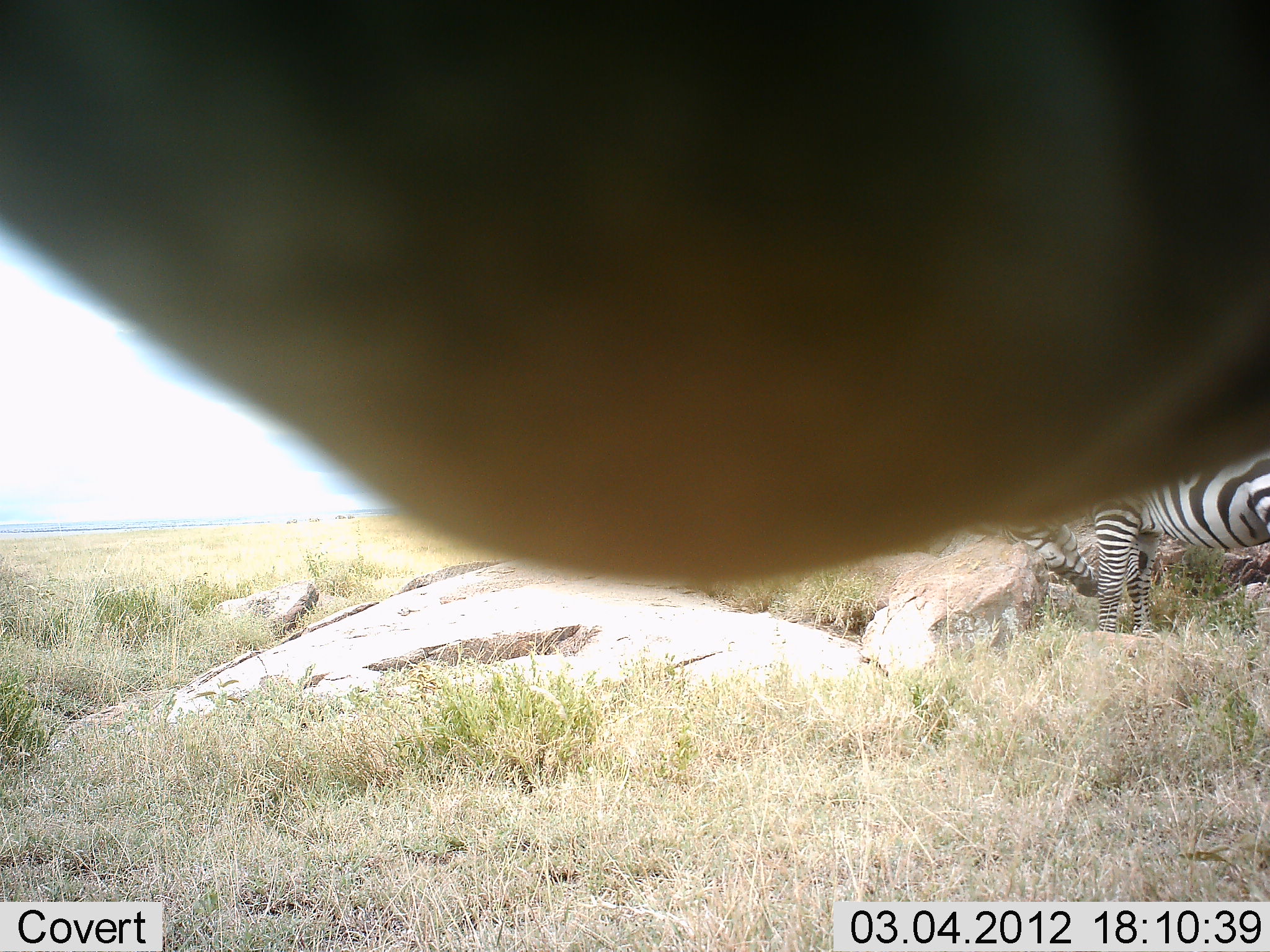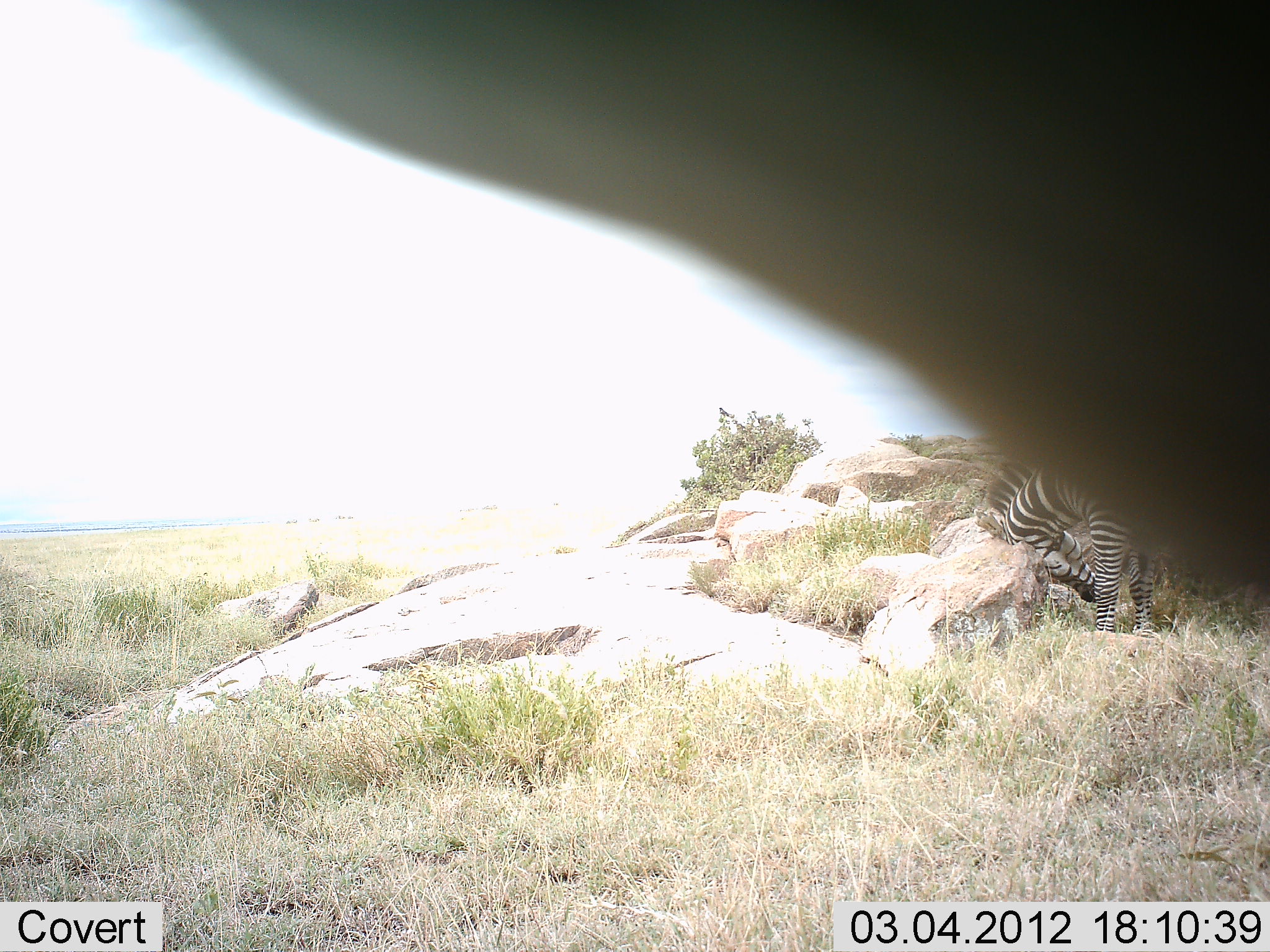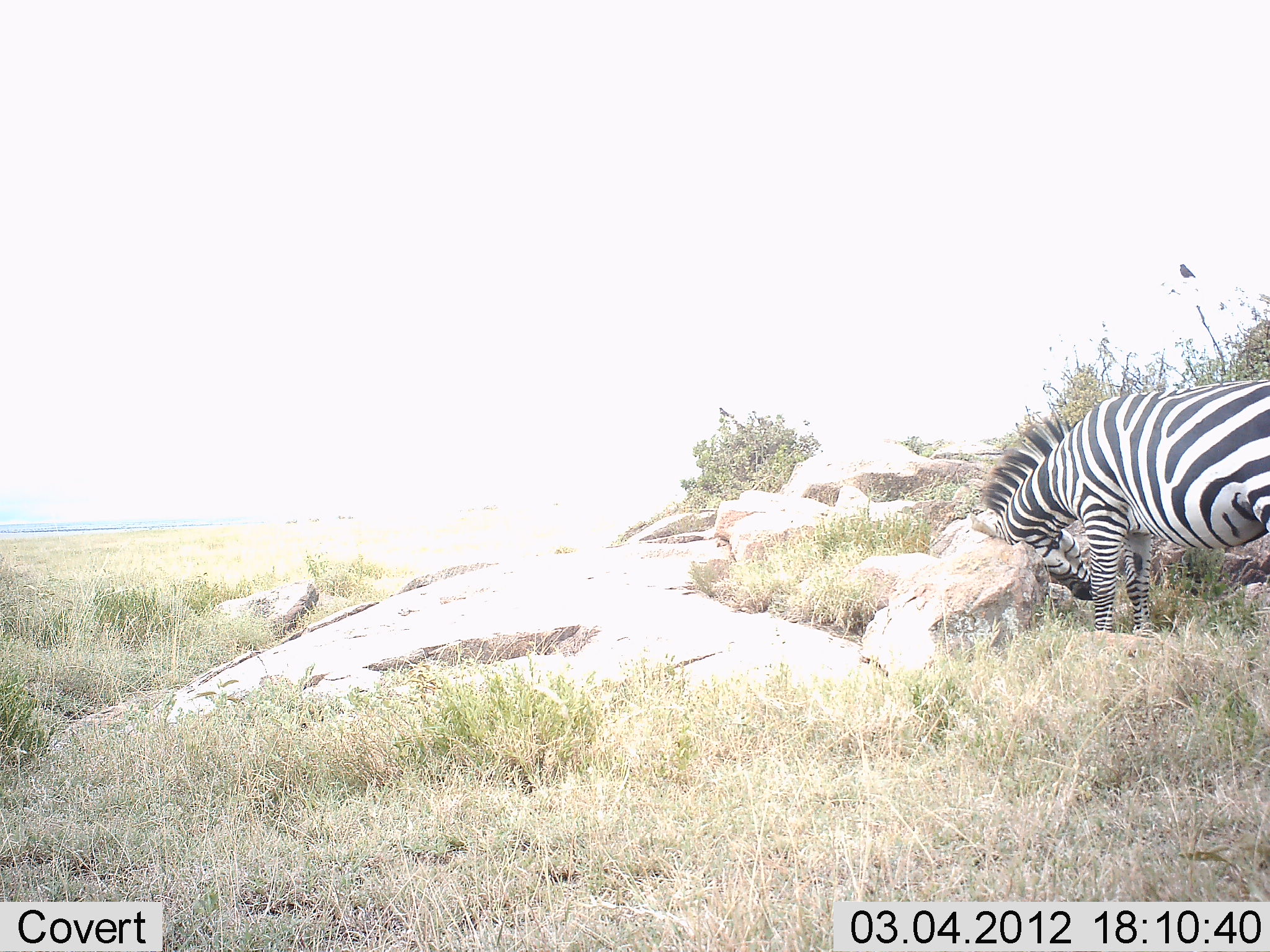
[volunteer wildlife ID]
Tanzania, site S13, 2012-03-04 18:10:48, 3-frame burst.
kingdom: Animalia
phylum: Chordata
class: Mammalia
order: Perissodactyla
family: Equidae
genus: Equus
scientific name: Equus quagga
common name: plains zebra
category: zebra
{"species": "zebra (plains zebra) (Equus quagga)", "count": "2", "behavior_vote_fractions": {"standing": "71%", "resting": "6%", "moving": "12%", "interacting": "29%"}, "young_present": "0%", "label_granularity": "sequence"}